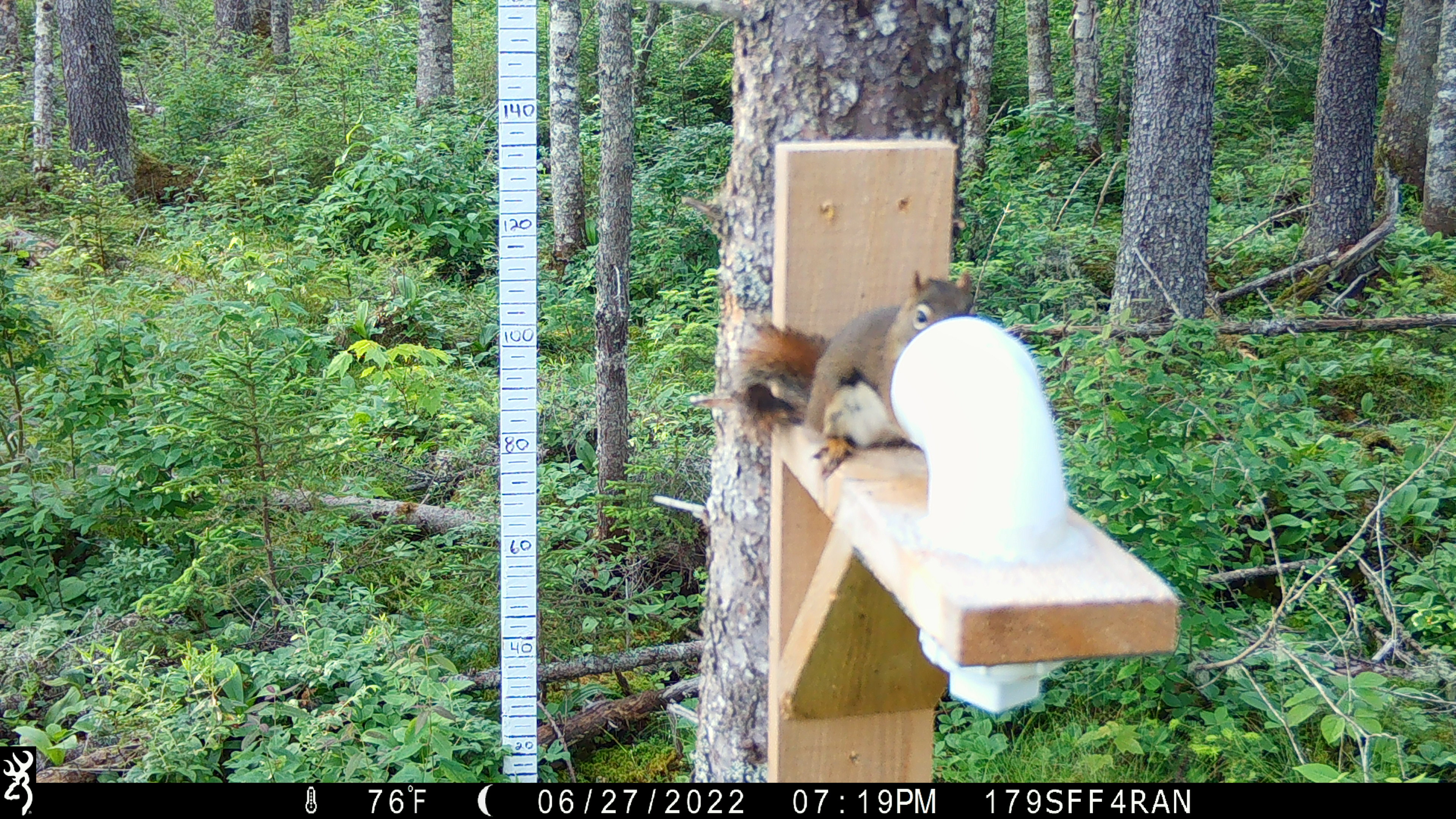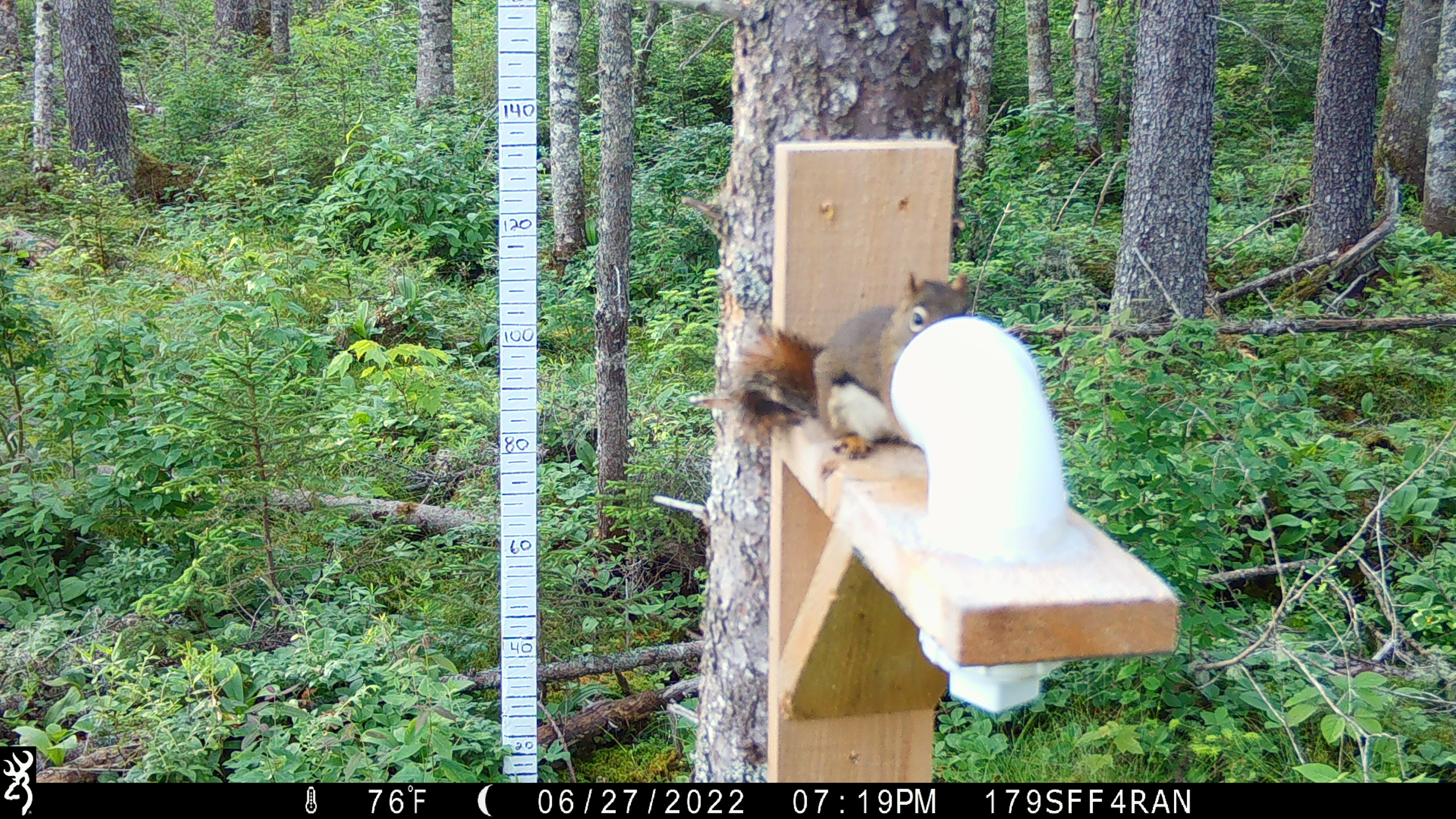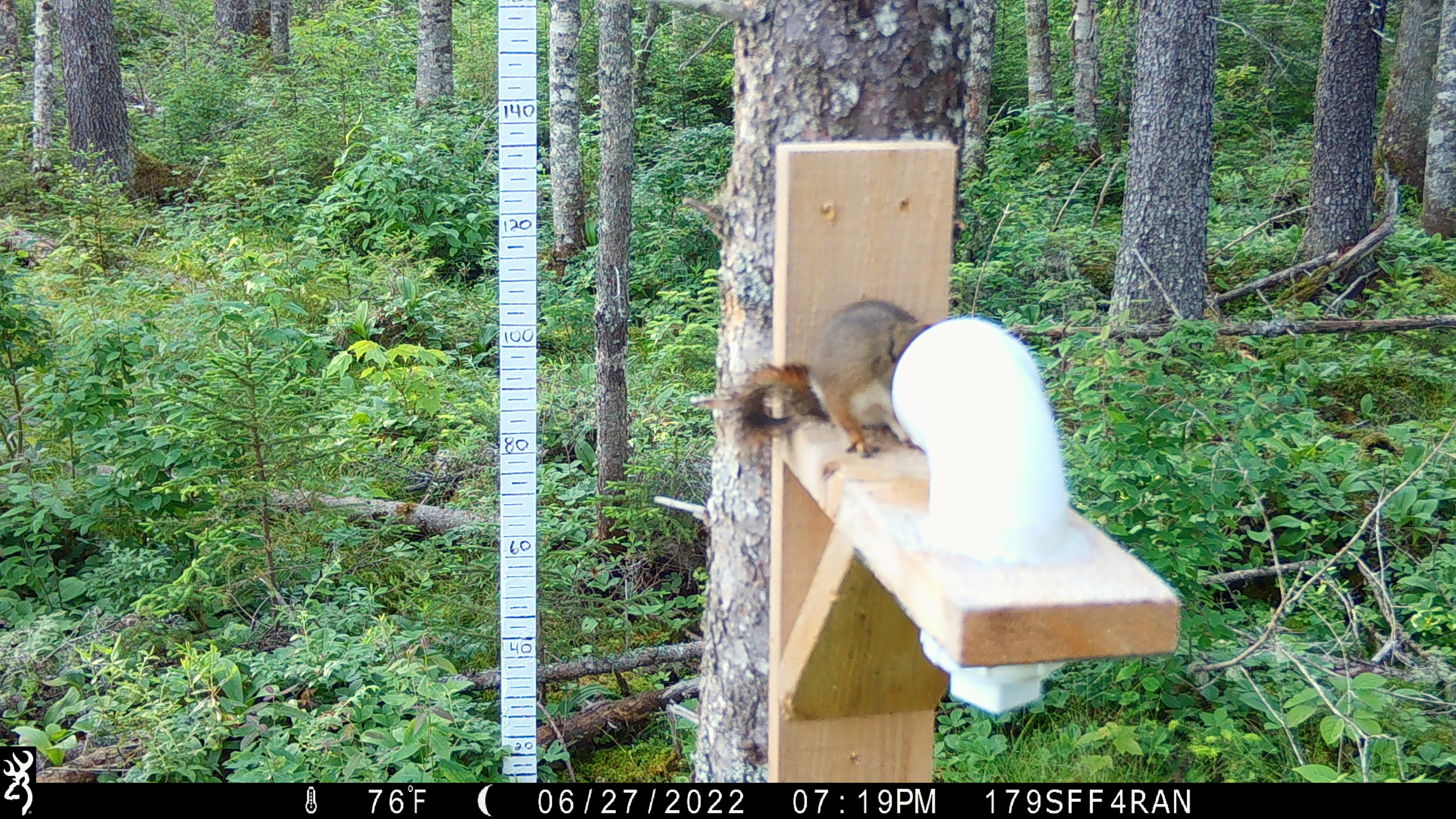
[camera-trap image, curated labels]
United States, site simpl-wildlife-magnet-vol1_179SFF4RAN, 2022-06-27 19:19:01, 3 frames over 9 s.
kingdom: Animalia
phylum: Chordata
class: Mammalia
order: Rodentia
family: Sciuridae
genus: Tamiasciurus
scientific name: Tamiasciurus hudsonicus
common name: red squirrel